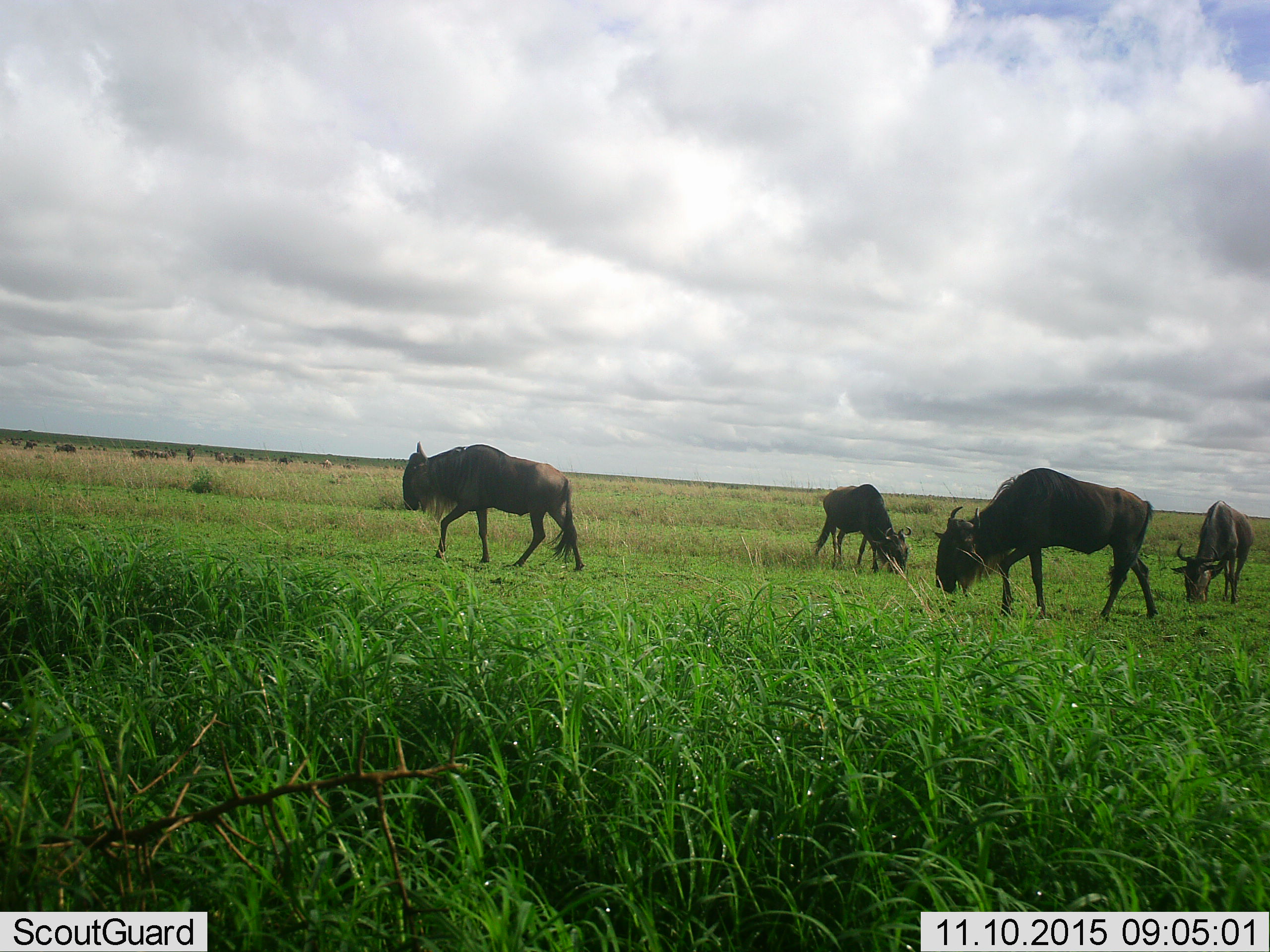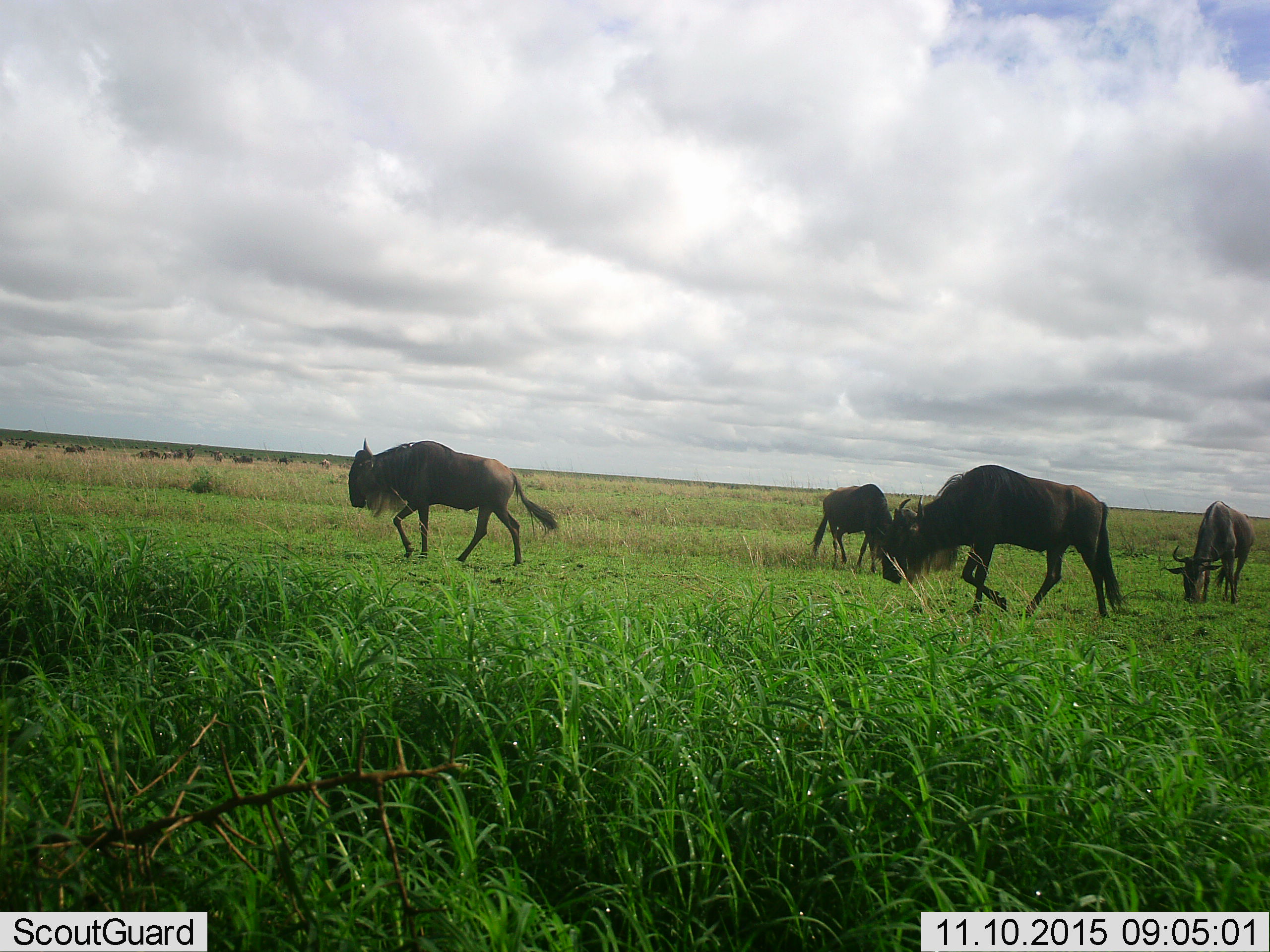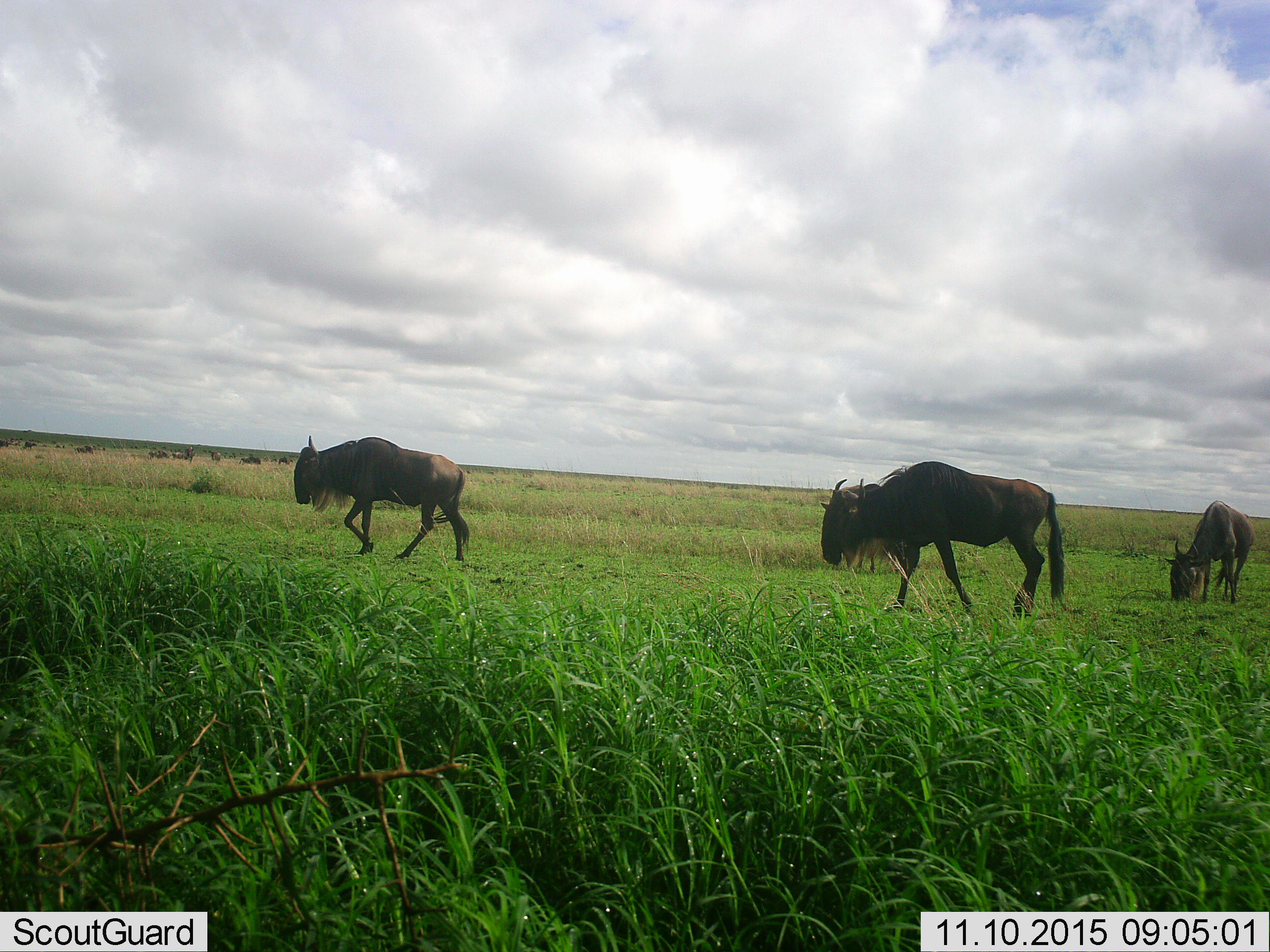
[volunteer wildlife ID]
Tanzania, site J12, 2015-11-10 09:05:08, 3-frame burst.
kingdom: Animalia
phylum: Chordata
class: Mammalia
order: Artiodactyla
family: Bovidae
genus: Connochaetes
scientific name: Connochaetes taurinus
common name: blue wildebeest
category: wildebeest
Wildebeest (blue wildebeest) (Connochaetes taurinus), count 11-50. Behavior (volunteer vote fractions): standing 44%, resting 0%, moving 89%, interacting 0%. Young present (vote fraction): 0%. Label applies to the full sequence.